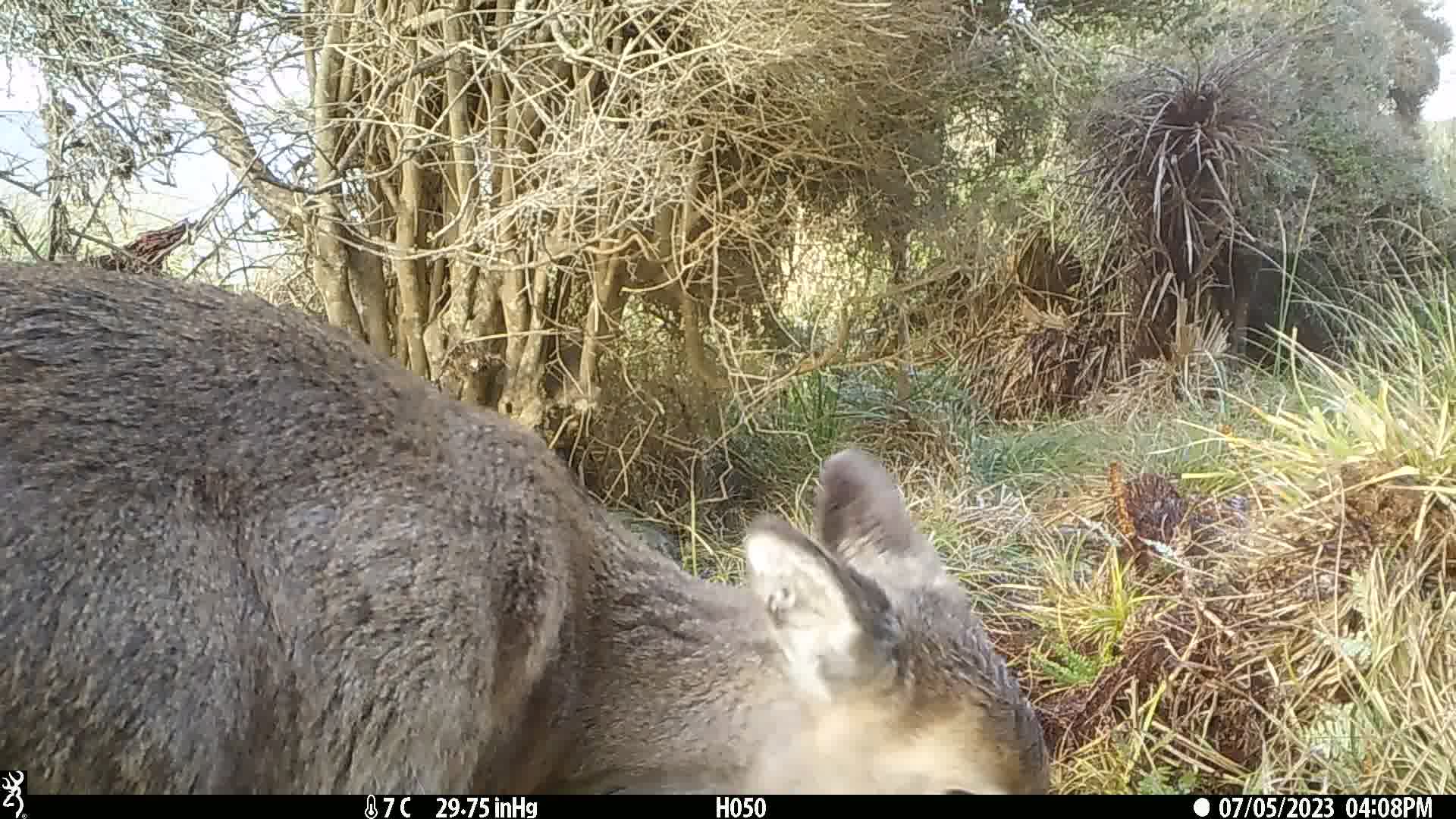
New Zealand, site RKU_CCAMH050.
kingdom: Animalia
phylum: Chordata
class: Mammalia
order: Artiodactyla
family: Cervidae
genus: Odocoileus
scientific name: Odocoileus virginianus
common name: white-tailed deer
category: white tailed deer